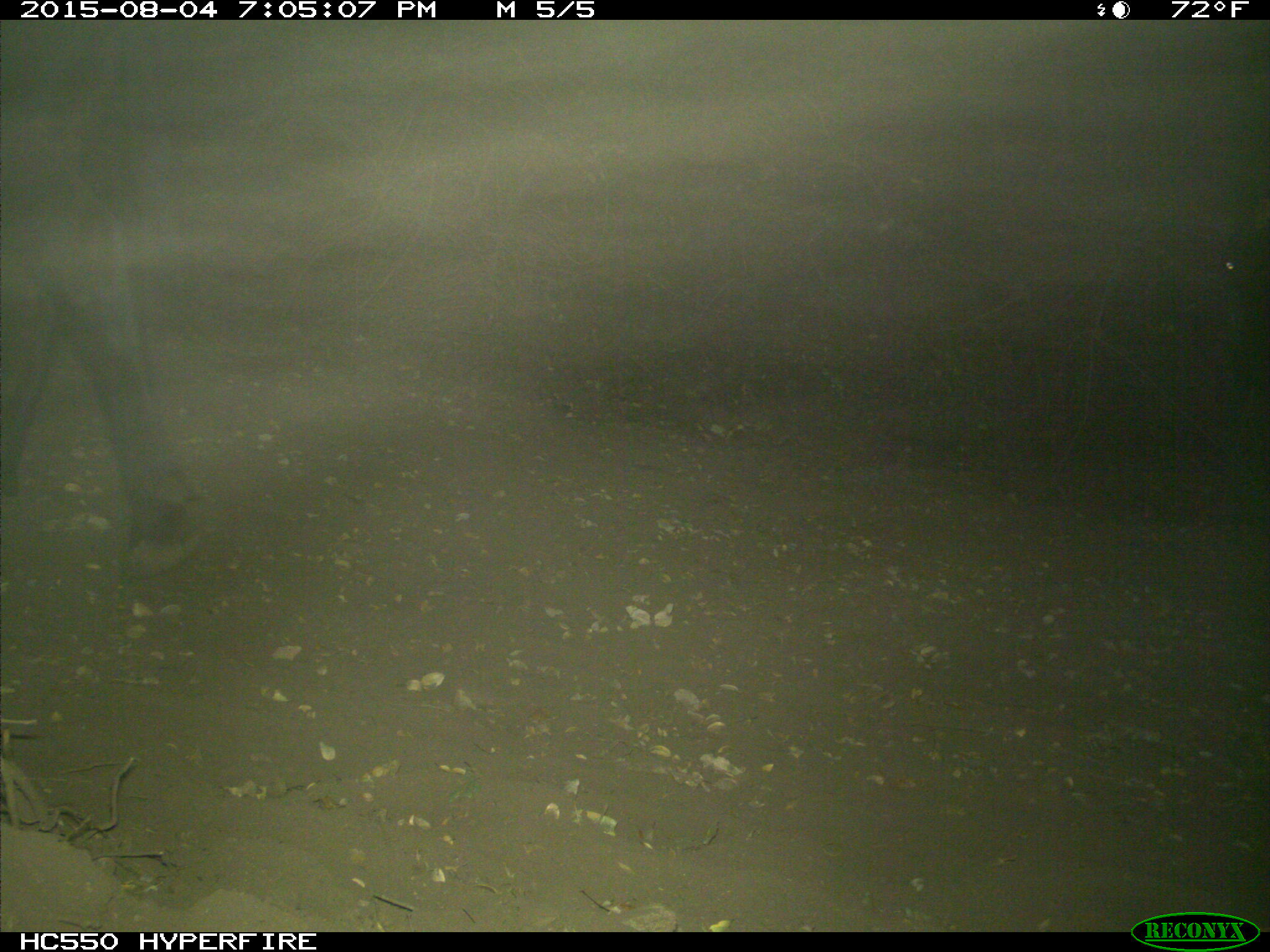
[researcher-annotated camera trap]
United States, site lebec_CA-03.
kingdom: Animalia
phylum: Chordata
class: Mammalia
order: Artiodactyla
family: Bovidae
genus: Bos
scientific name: Bos taurus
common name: domestic cow